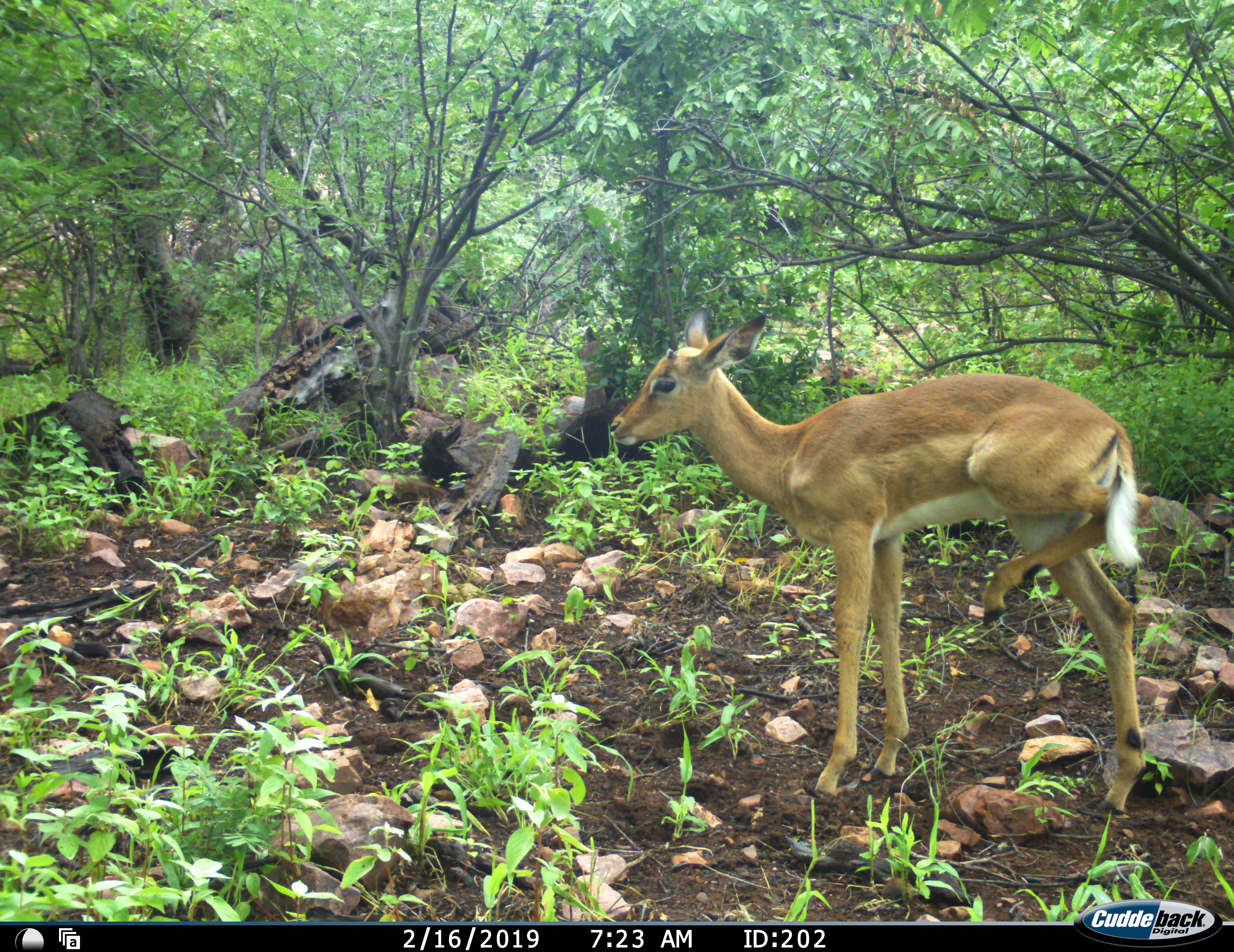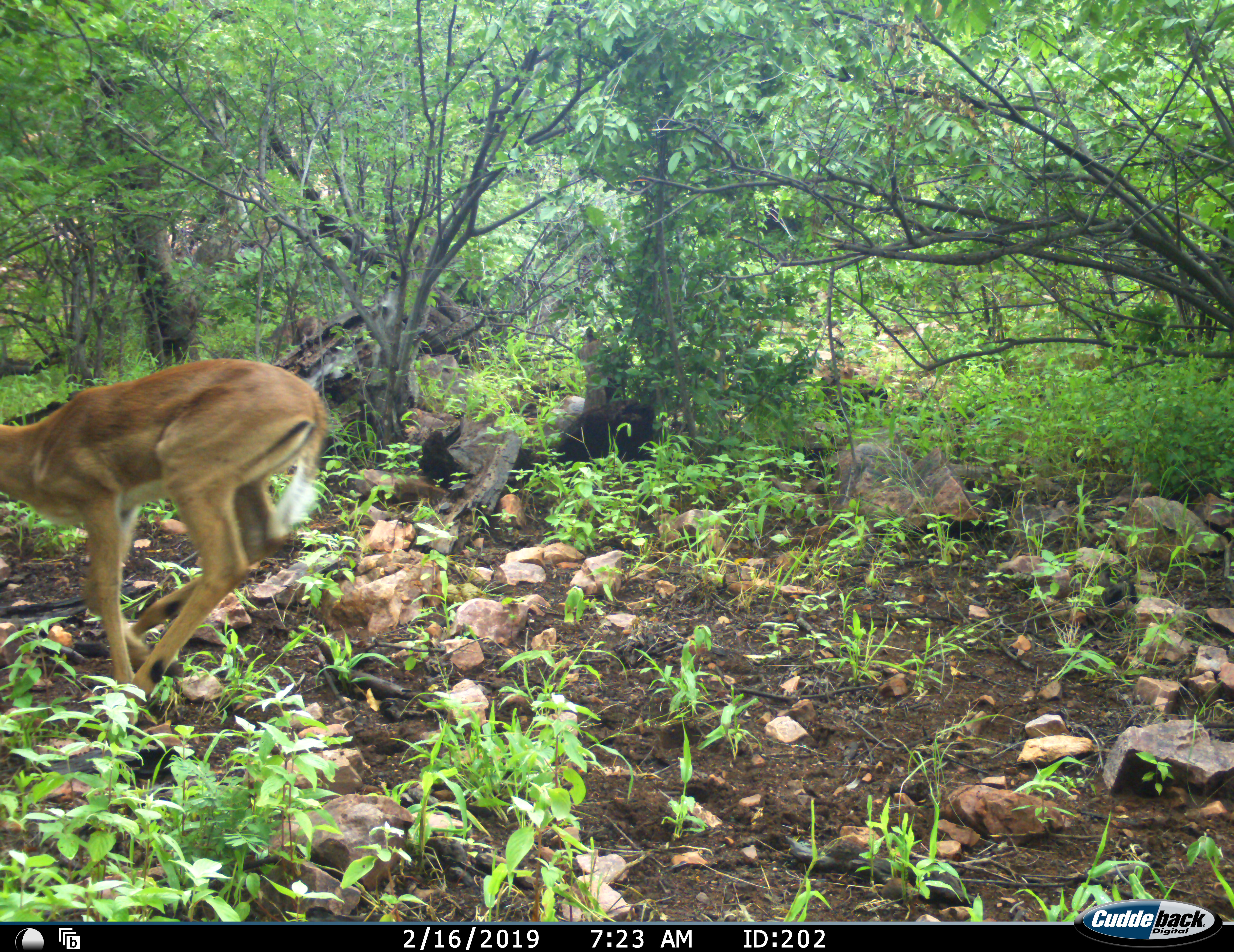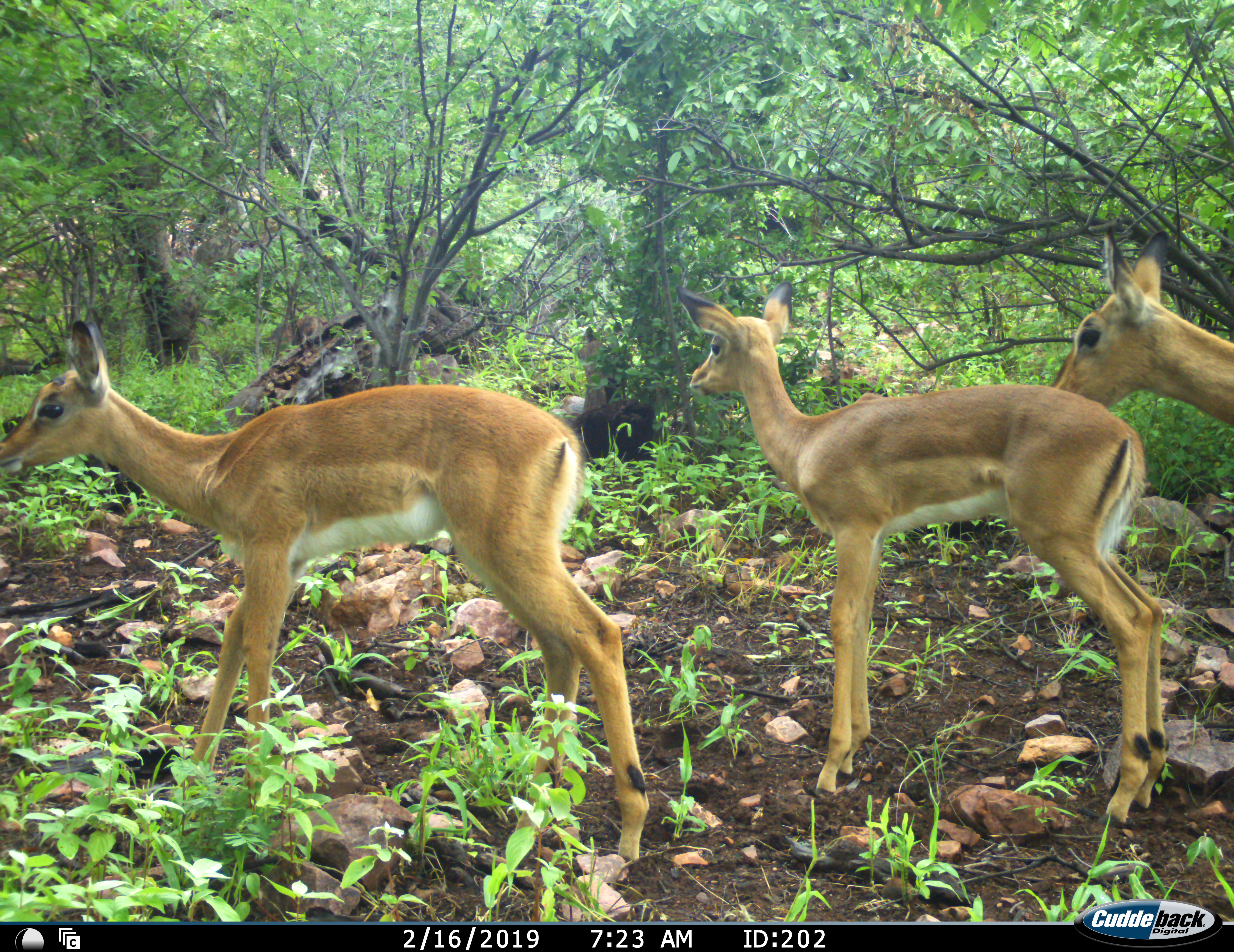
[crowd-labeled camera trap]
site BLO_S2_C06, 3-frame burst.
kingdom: Animalia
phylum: Chordata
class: Mammalia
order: Artiodactyla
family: Bovidae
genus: Aepyceros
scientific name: Aepyceros melampus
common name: impala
Impala (Aepyceros melampus), count 4. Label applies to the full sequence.